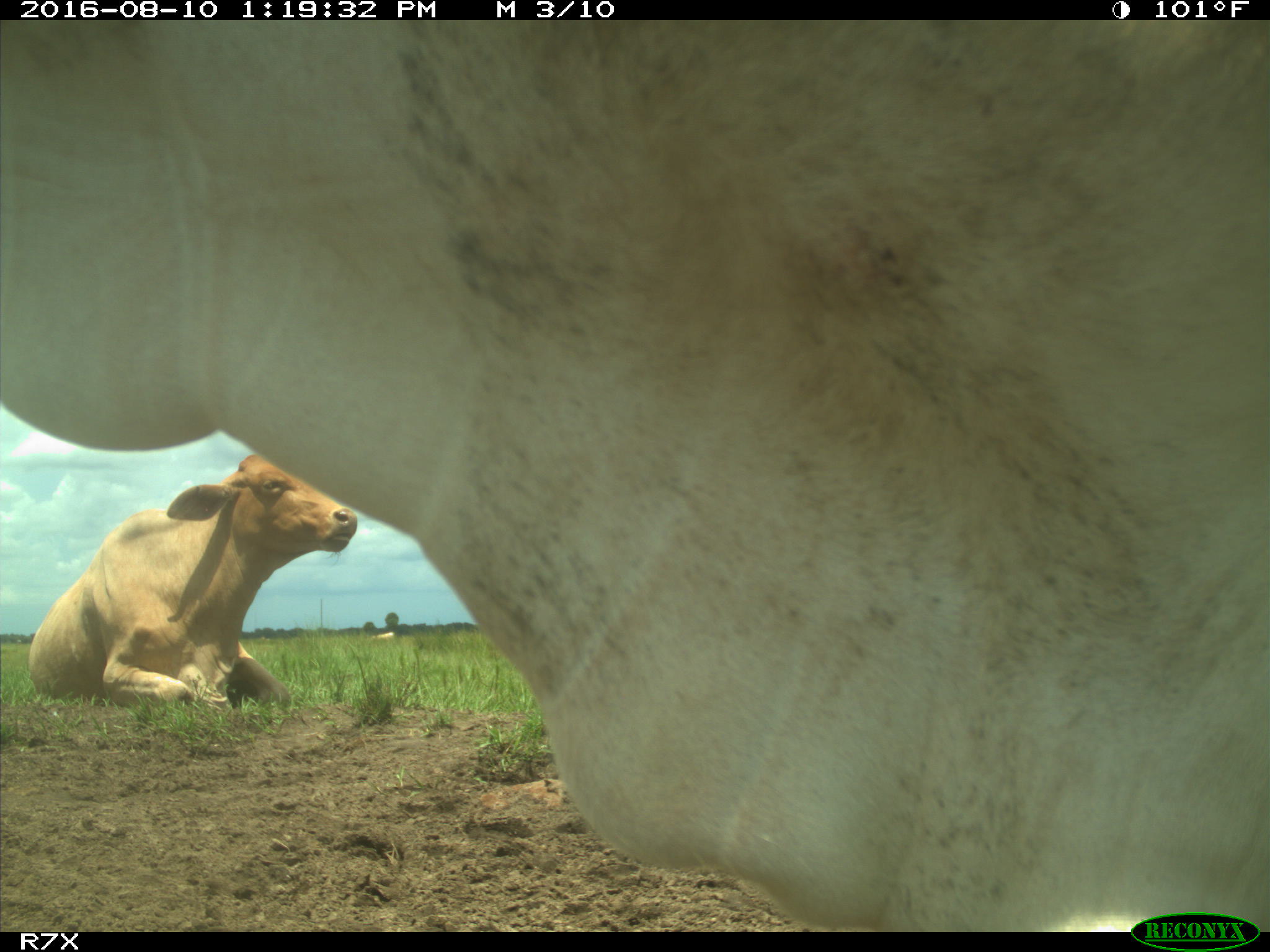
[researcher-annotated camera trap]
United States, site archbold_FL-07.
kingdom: Animalia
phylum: Chordata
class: Mammalia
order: Artiodactyla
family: Bovidae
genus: Bos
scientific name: Bos taurus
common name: domestic cow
Bos taurus (domestic cow).